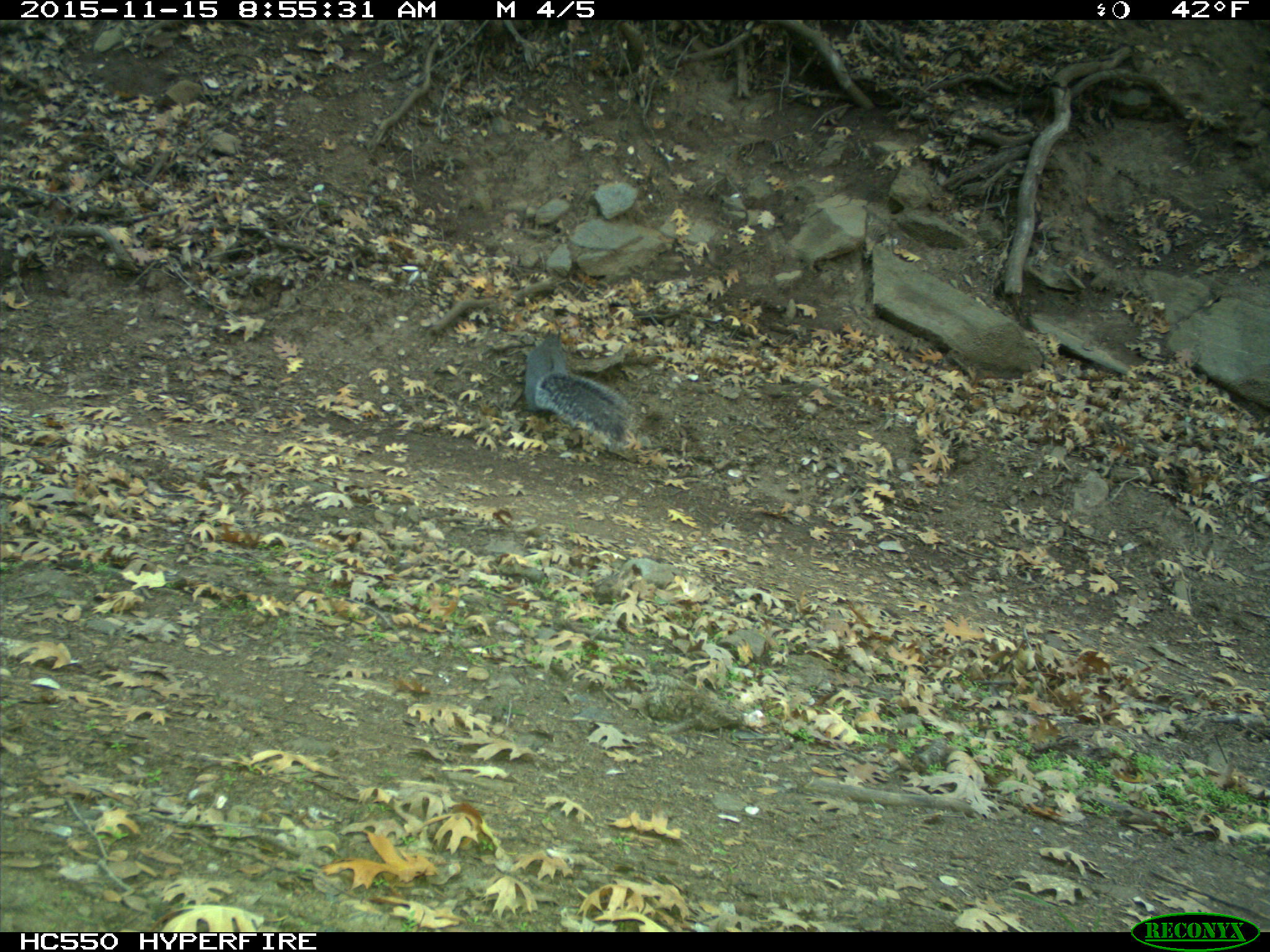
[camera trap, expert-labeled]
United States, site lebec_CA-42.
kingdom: Animalia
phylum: Chordata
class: Mammalia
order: Rodentia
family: Sciuridae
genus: Sciurus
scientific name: Sciurus carolinensis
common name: eastern gray squirrel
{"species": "Sciurus carolinensis (eastern gray squirrel)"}